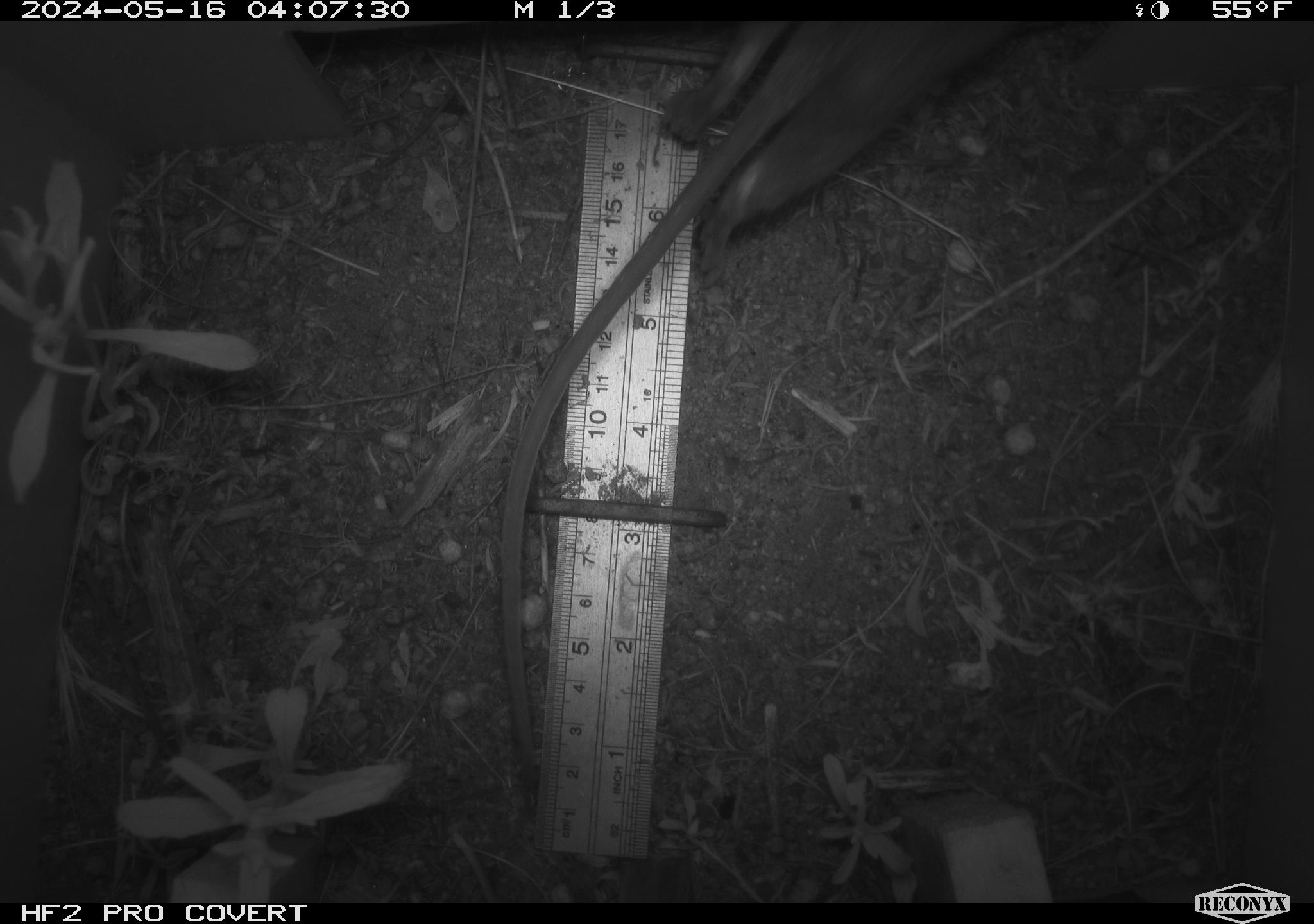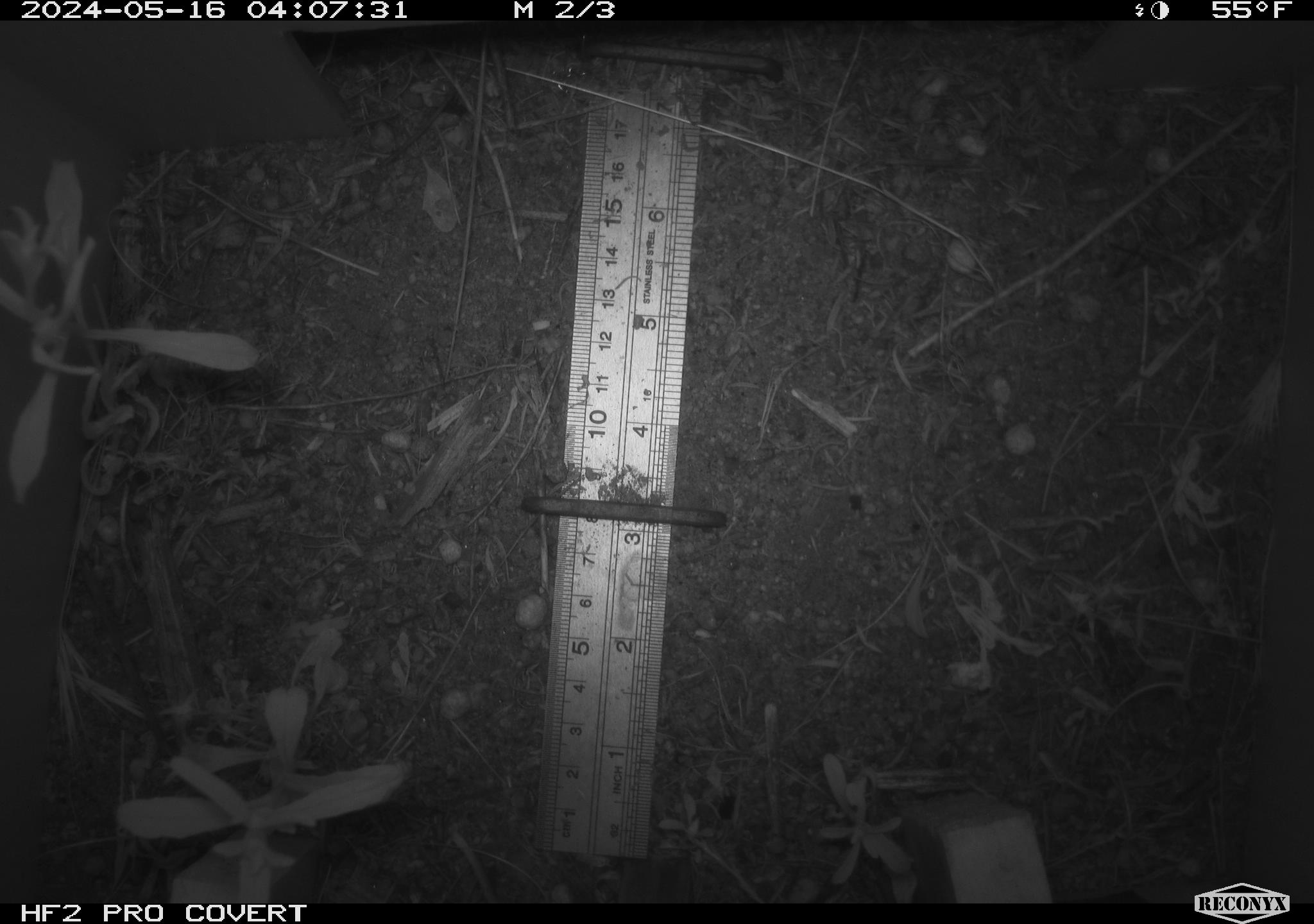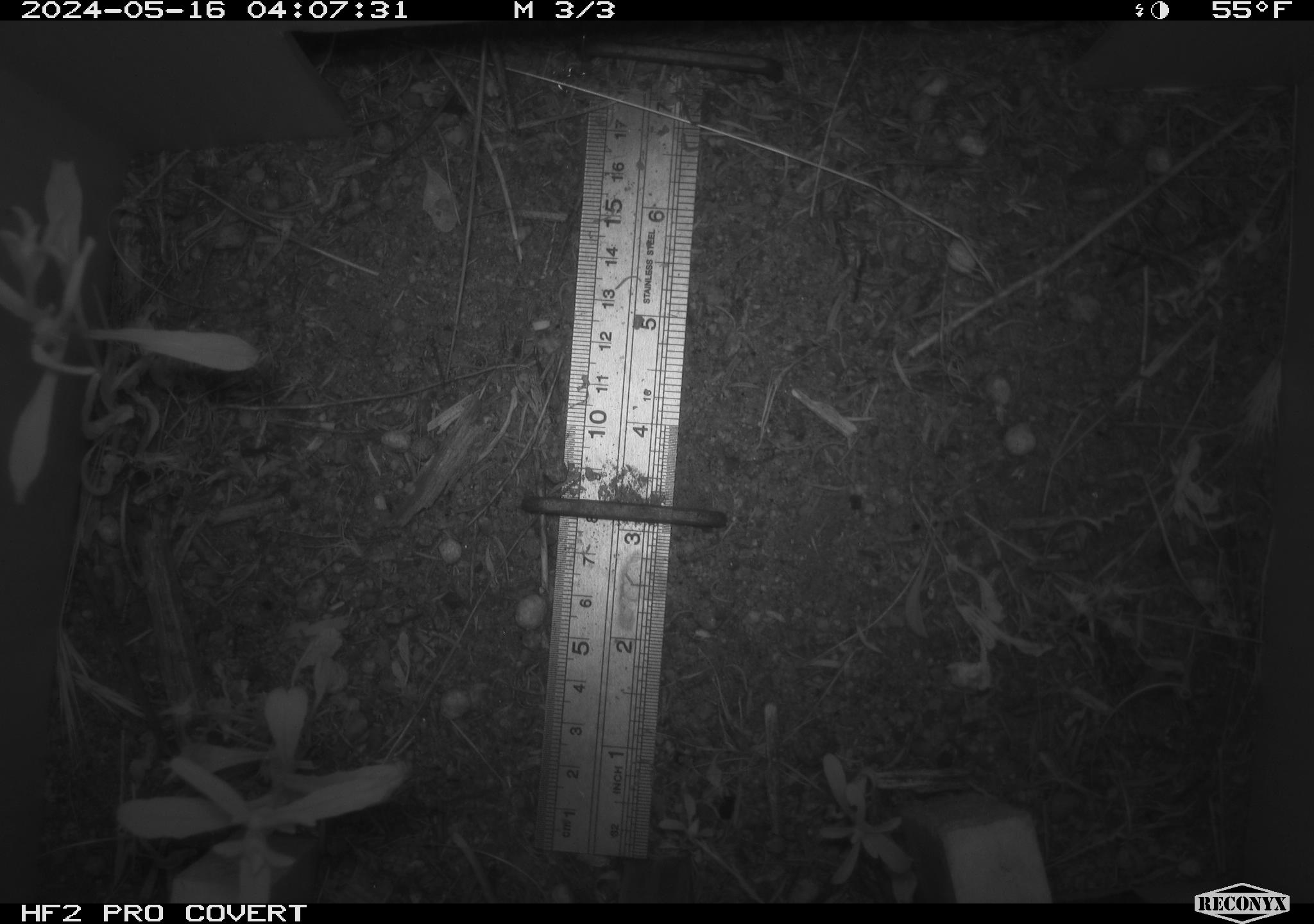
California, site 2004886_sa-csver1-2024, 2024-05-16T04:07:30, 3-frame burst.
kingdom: Animalia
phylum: Chordata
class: Mammalia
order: Rodentia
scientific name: Rodentia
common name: rodent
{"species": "rodent (Rodentia)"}